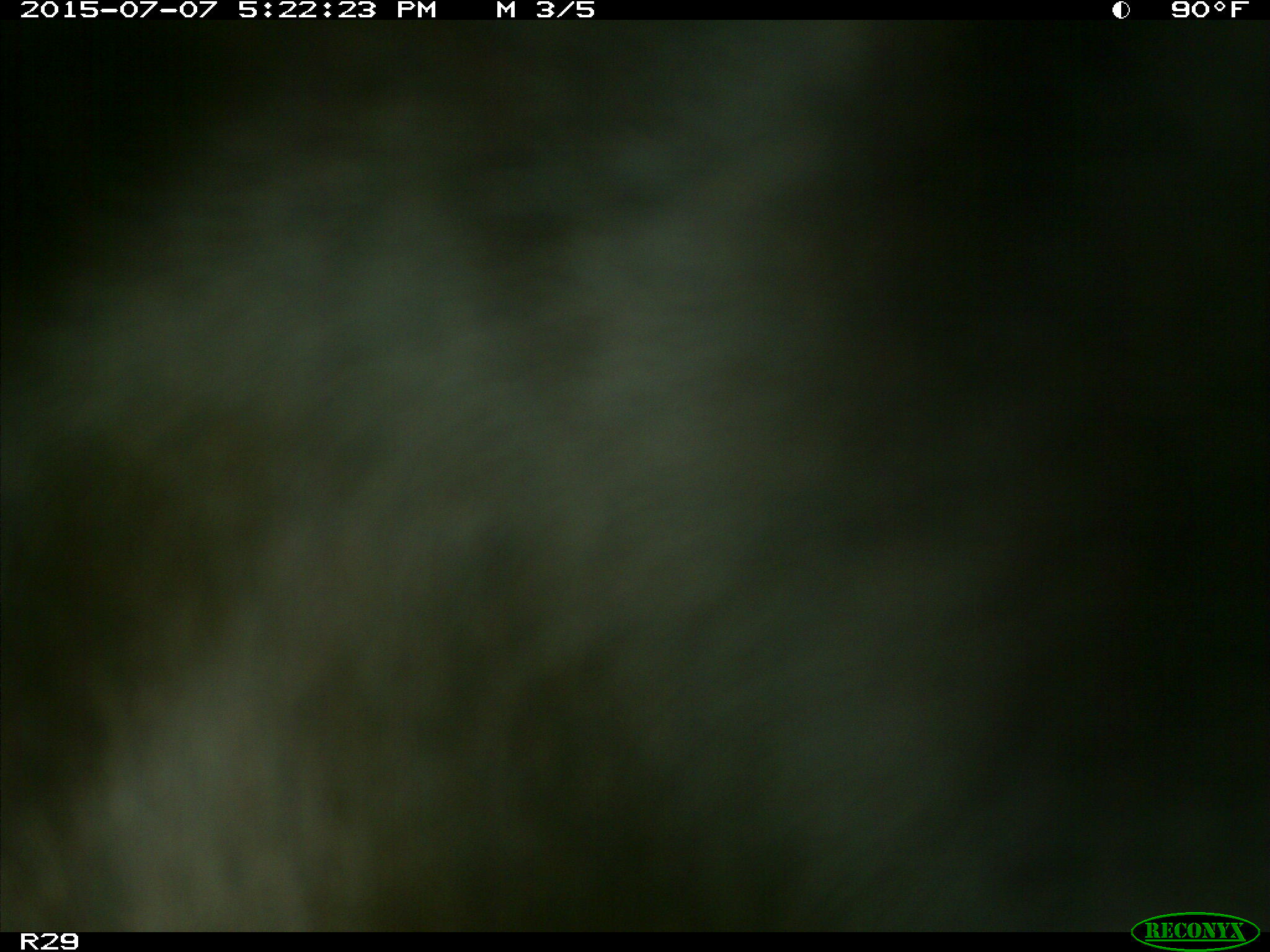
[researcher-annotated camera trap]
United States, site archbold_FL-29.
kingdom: Animalia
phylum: Chordata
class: Mammalia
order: Artiodactyla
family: Bovidae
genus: Bos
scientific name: Bos taurus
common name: domestic cow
Bos taurus (domestic cow).